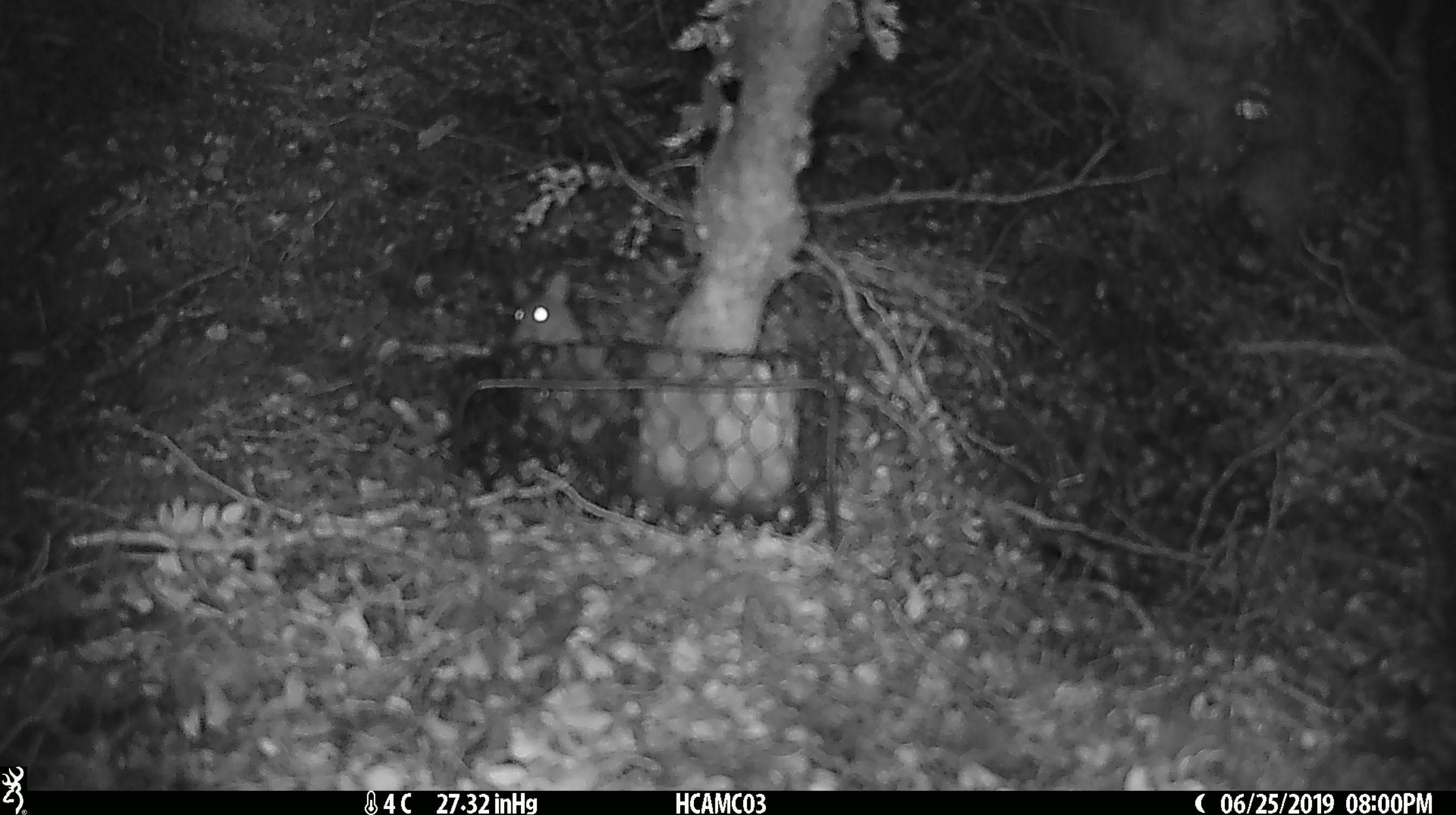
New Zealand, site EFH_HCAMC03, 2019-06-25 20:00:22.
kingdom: Animalia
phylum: Chordata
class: Mammalia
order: Rodentia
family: Muridae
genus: Mus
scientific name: Mus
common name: mouse